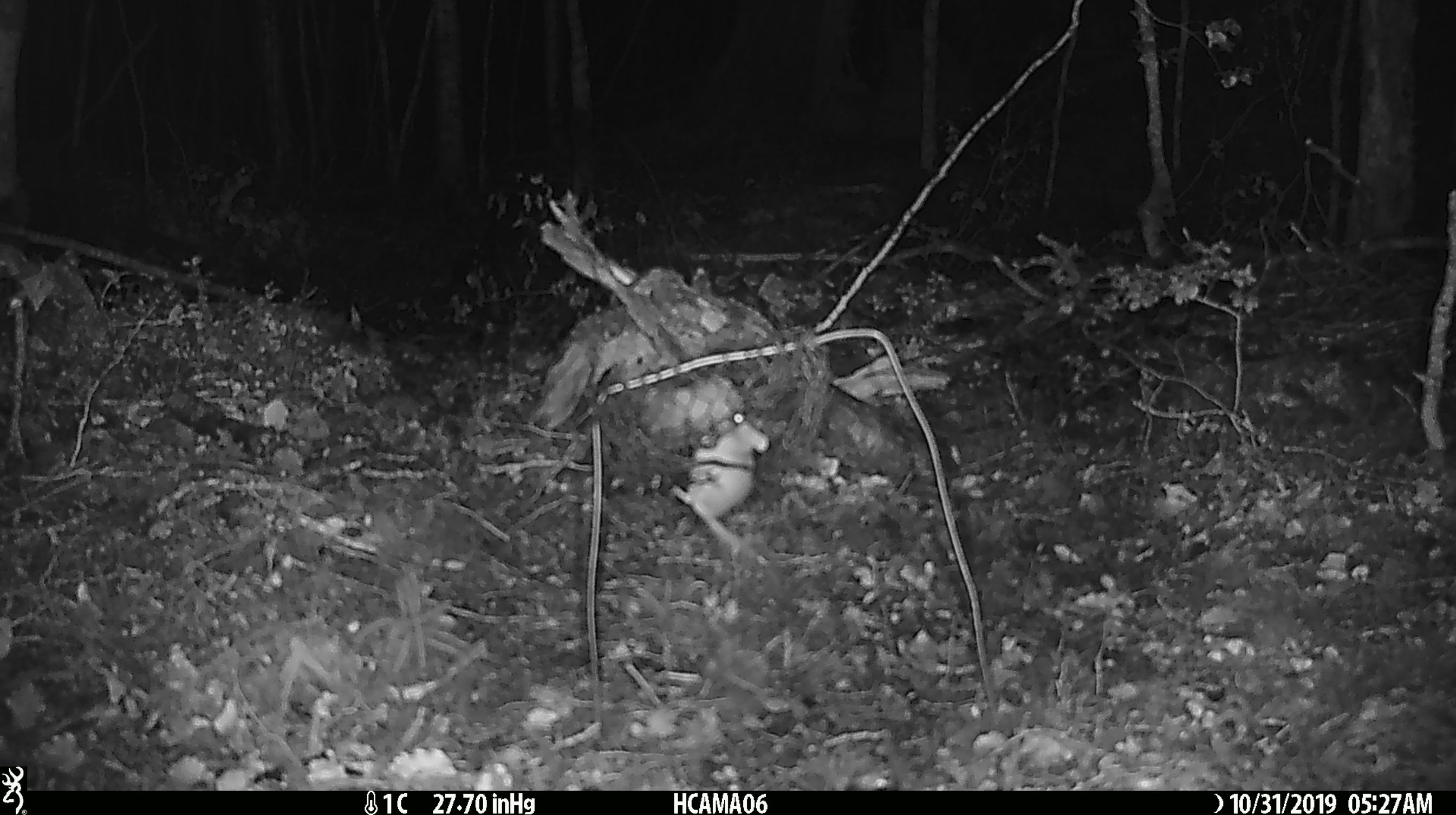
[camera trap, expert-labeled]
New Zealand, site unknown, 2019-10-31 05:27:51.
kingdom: Animalia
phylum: Chordata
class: Mammalia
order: Rodentia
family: Muridae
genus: Mus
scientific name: Mus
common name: mouse